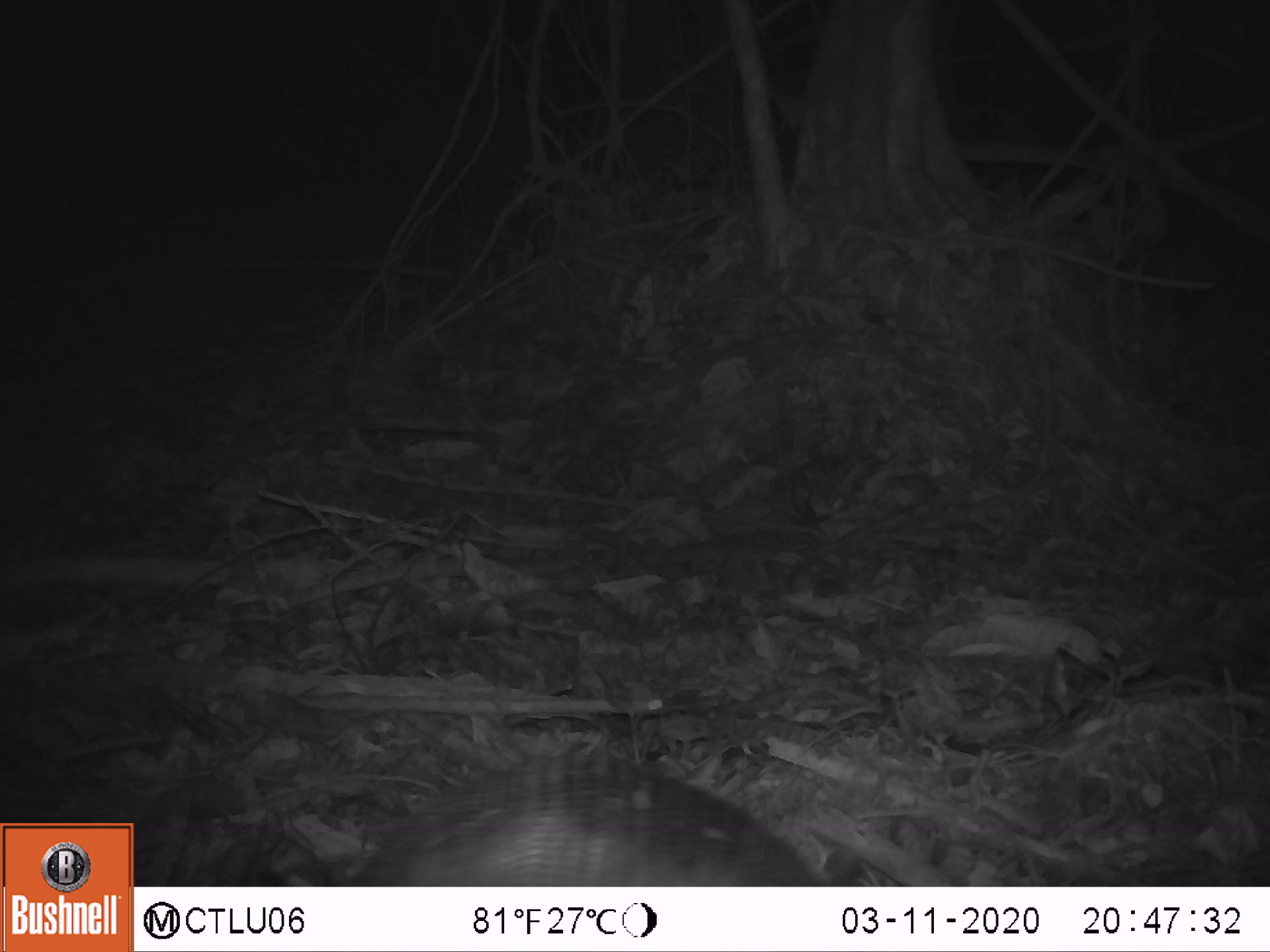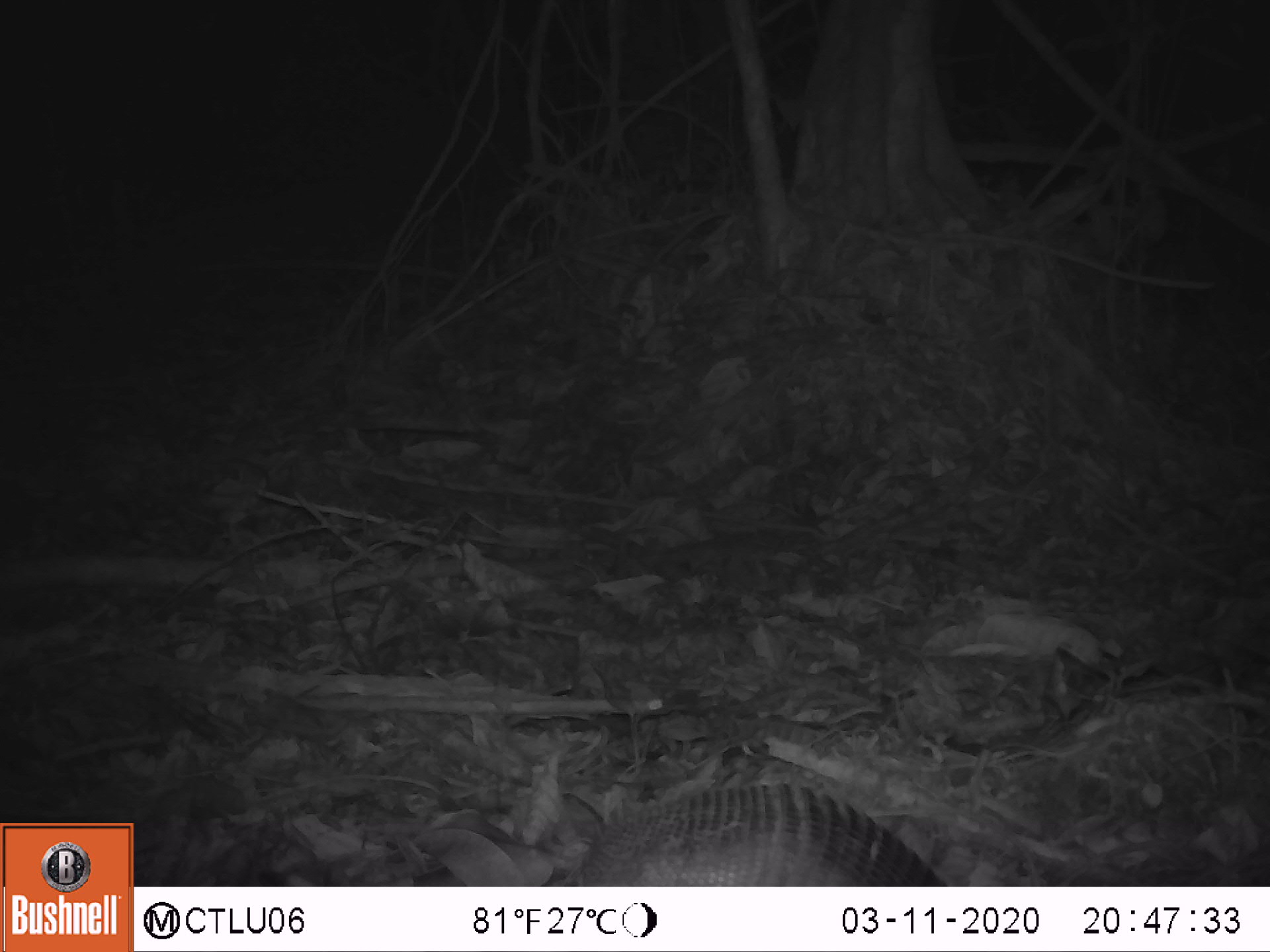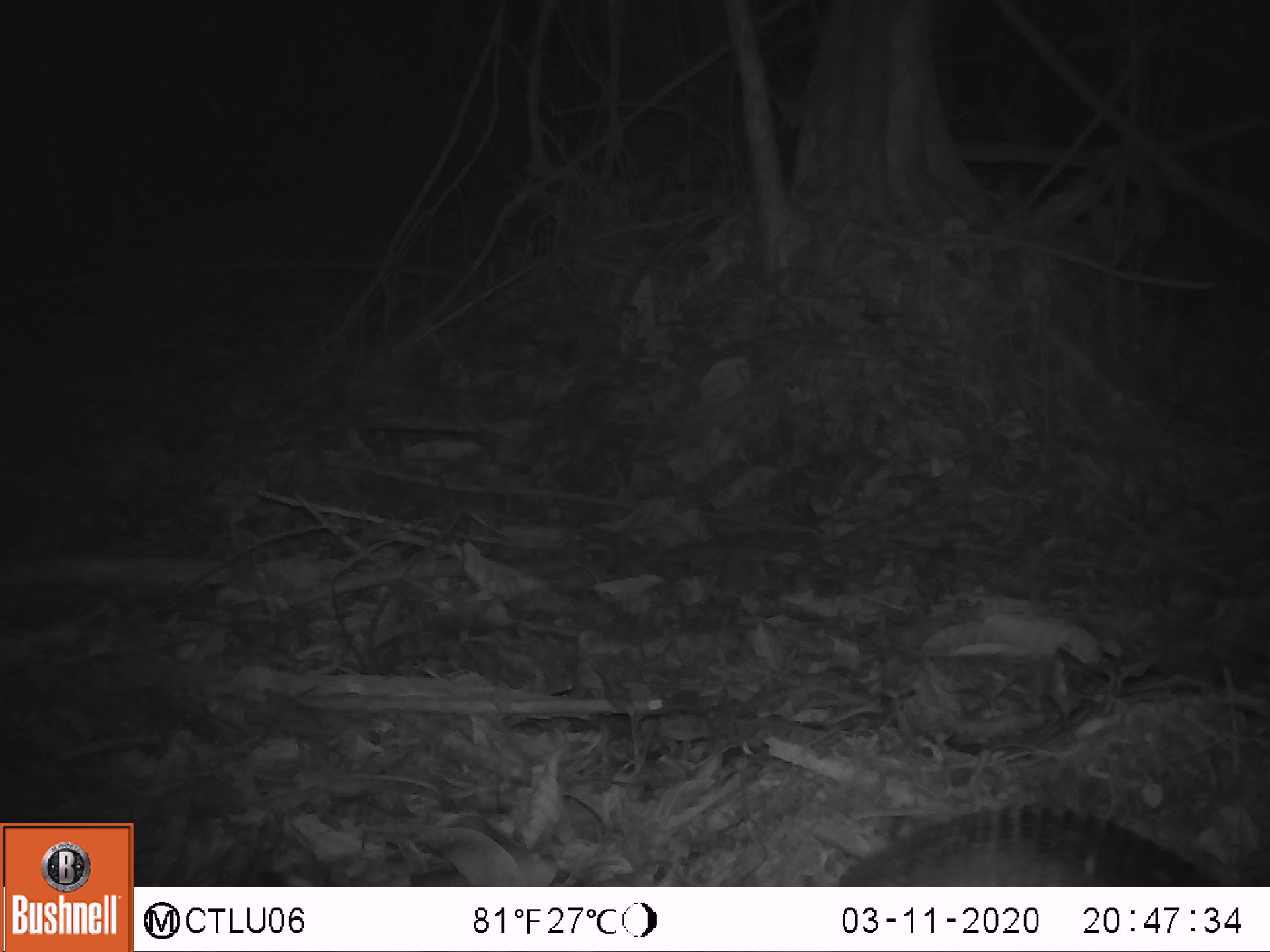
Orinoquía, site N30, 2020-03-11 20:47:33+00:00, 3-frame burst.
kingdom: Animalia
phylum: Chordata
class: Mammalia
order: Cingulata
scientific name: Cingulata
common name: armadillo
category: unknown armadillo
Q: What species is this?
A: Unknown armadillo (armadillo) (Cingulata).